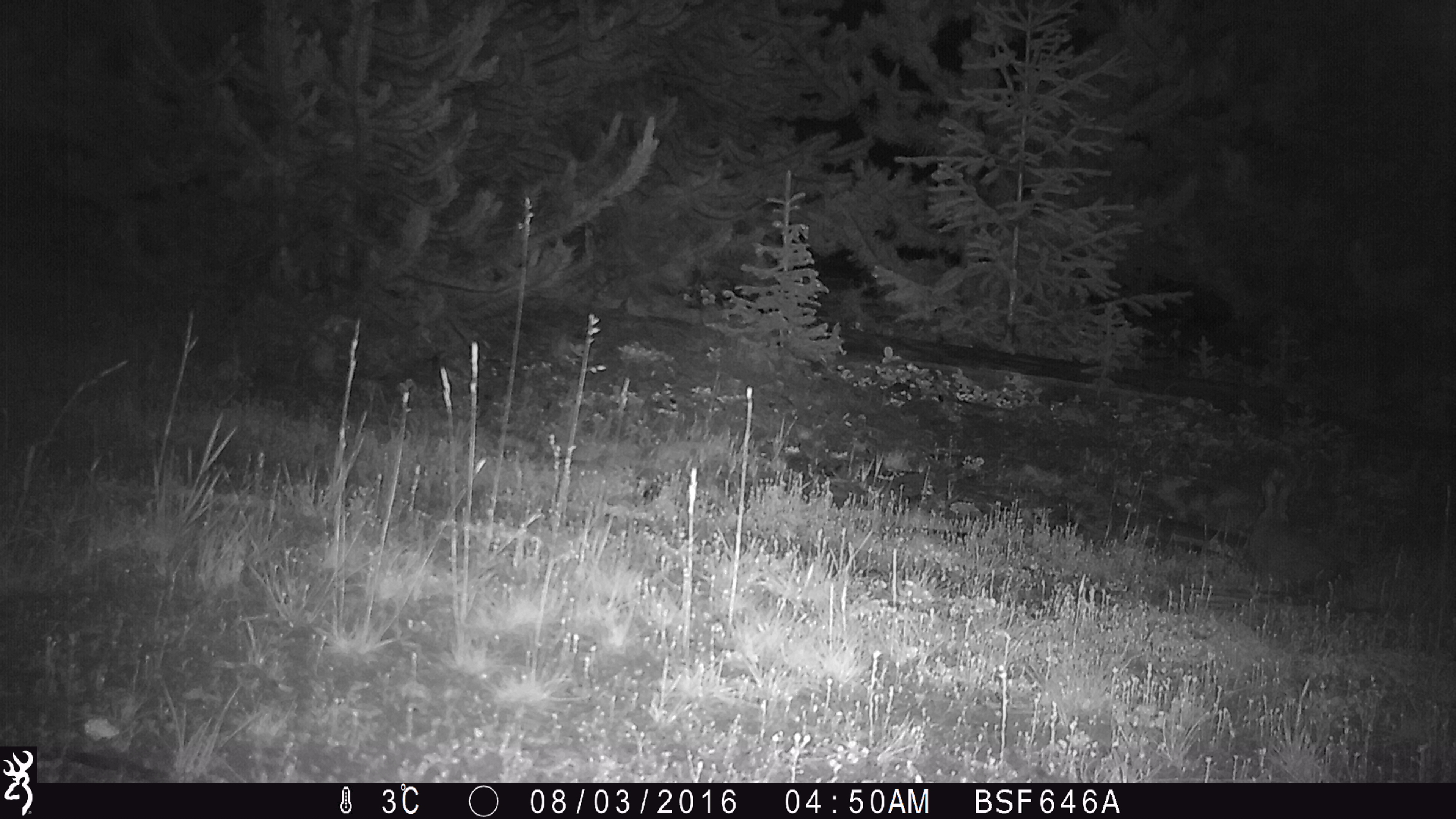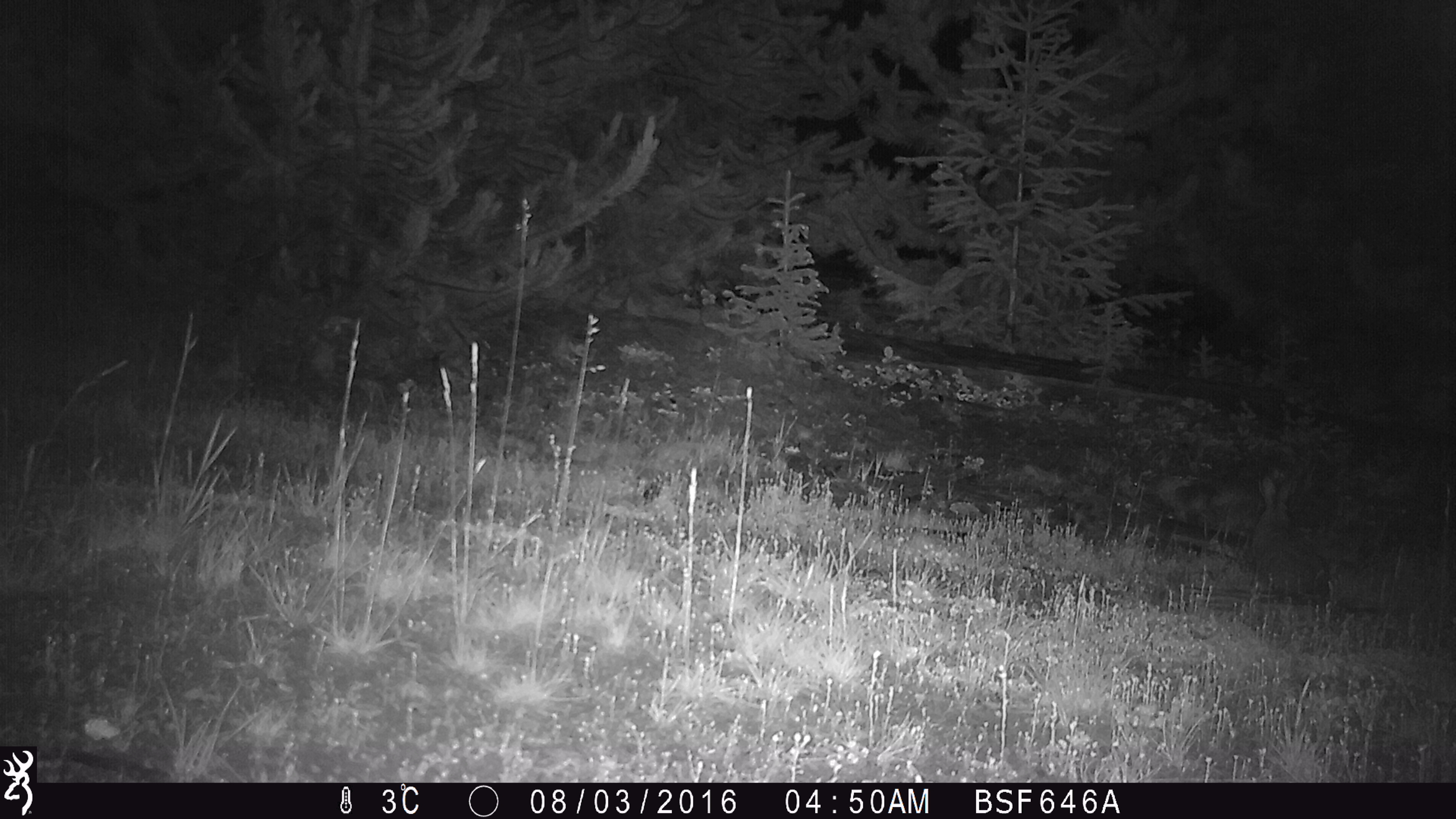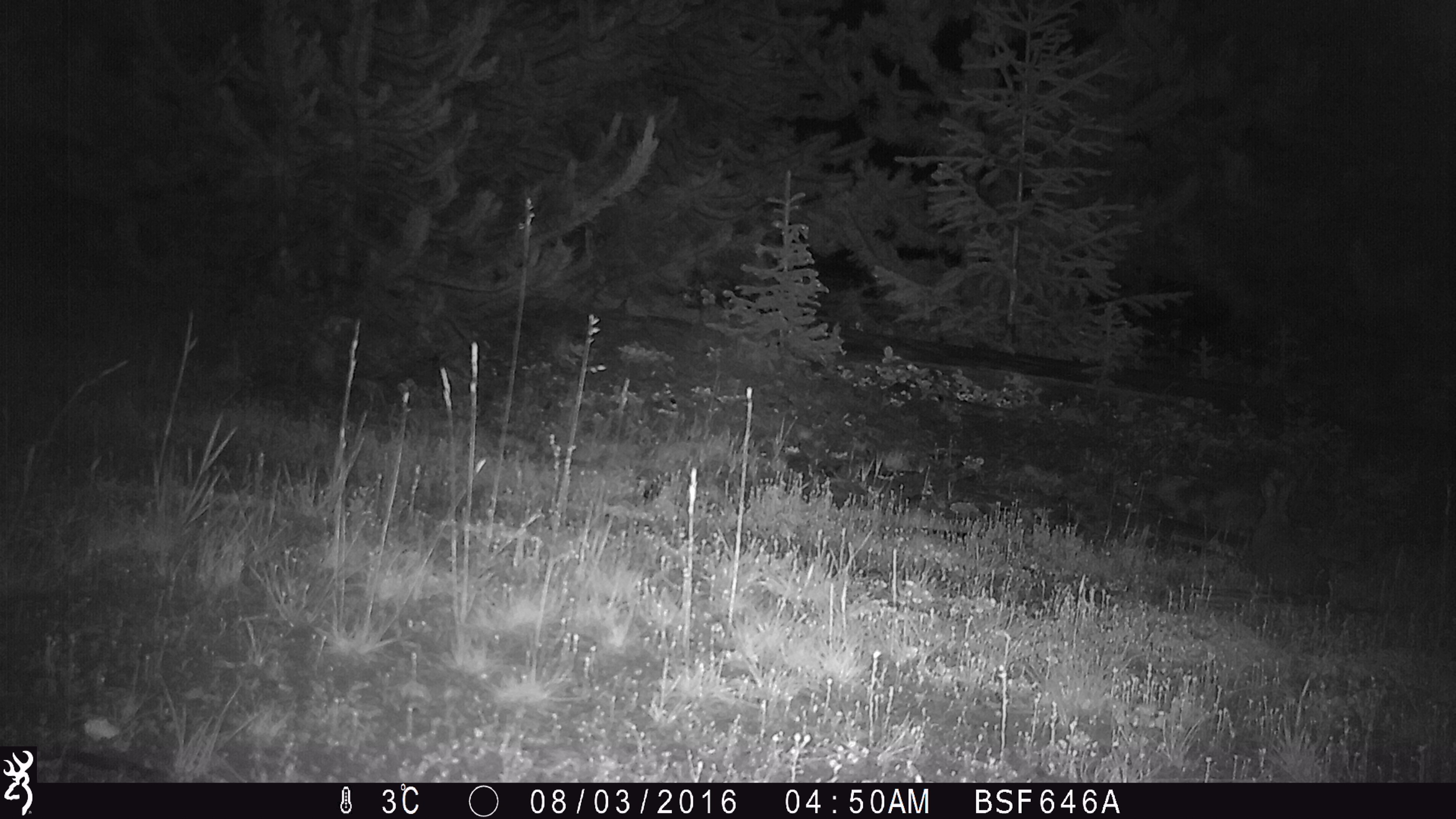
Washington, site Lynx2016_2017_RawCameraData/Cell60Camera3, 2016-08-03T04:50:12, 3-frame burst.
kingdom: Animalia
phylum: Chordata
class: Mammalia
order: Lagomorpha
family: Leporidae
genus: Lepus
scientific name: Lepus americanus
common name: snowshoe hare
Lepus americanus (snowshoe hare). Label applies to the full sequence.